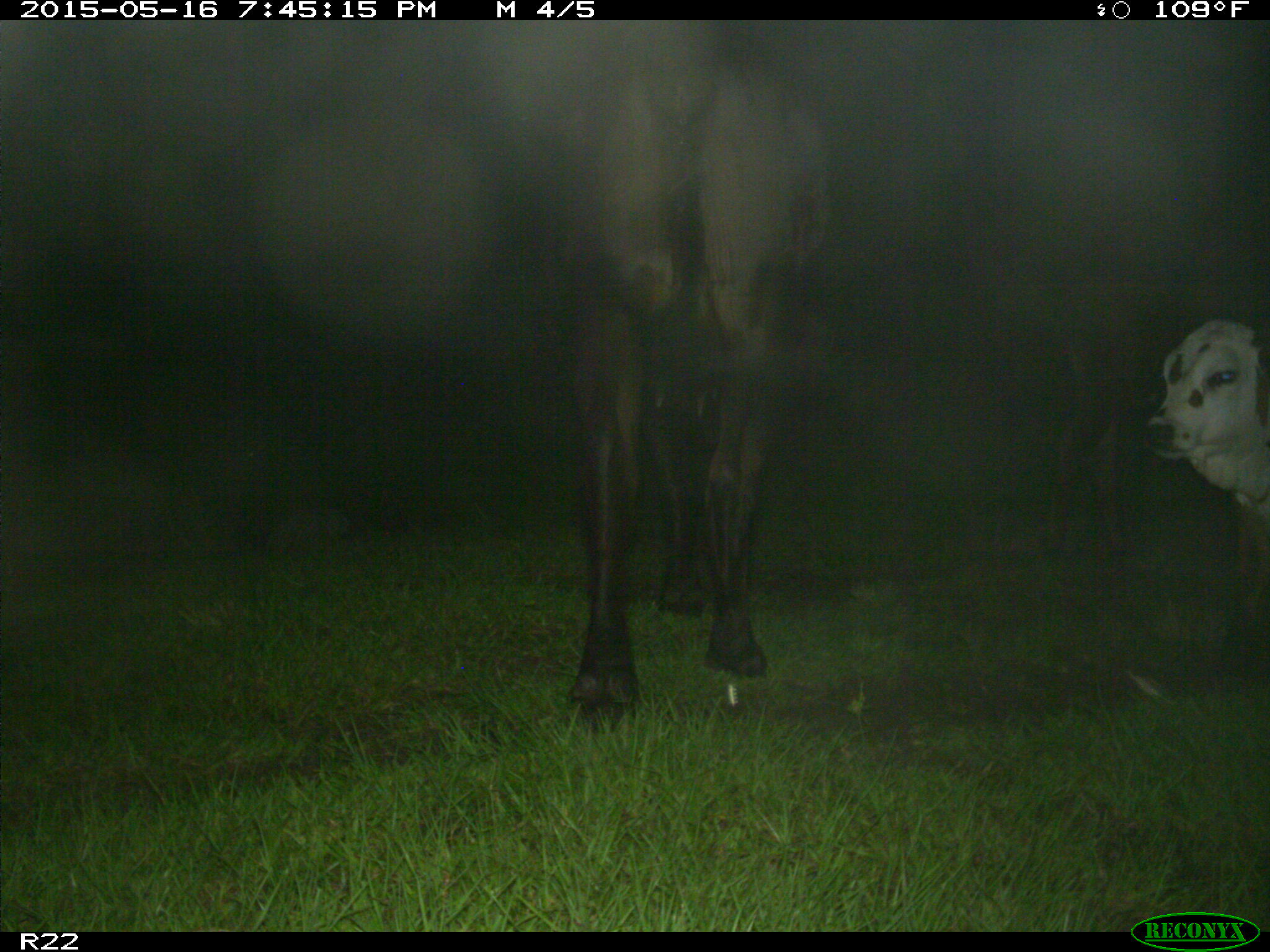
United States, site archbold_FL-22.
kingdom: Animalia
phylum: Chordata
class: Mammalia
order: Artiodactyla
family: Bovidae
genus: Bos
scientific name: Bos taurus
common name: domestic cow